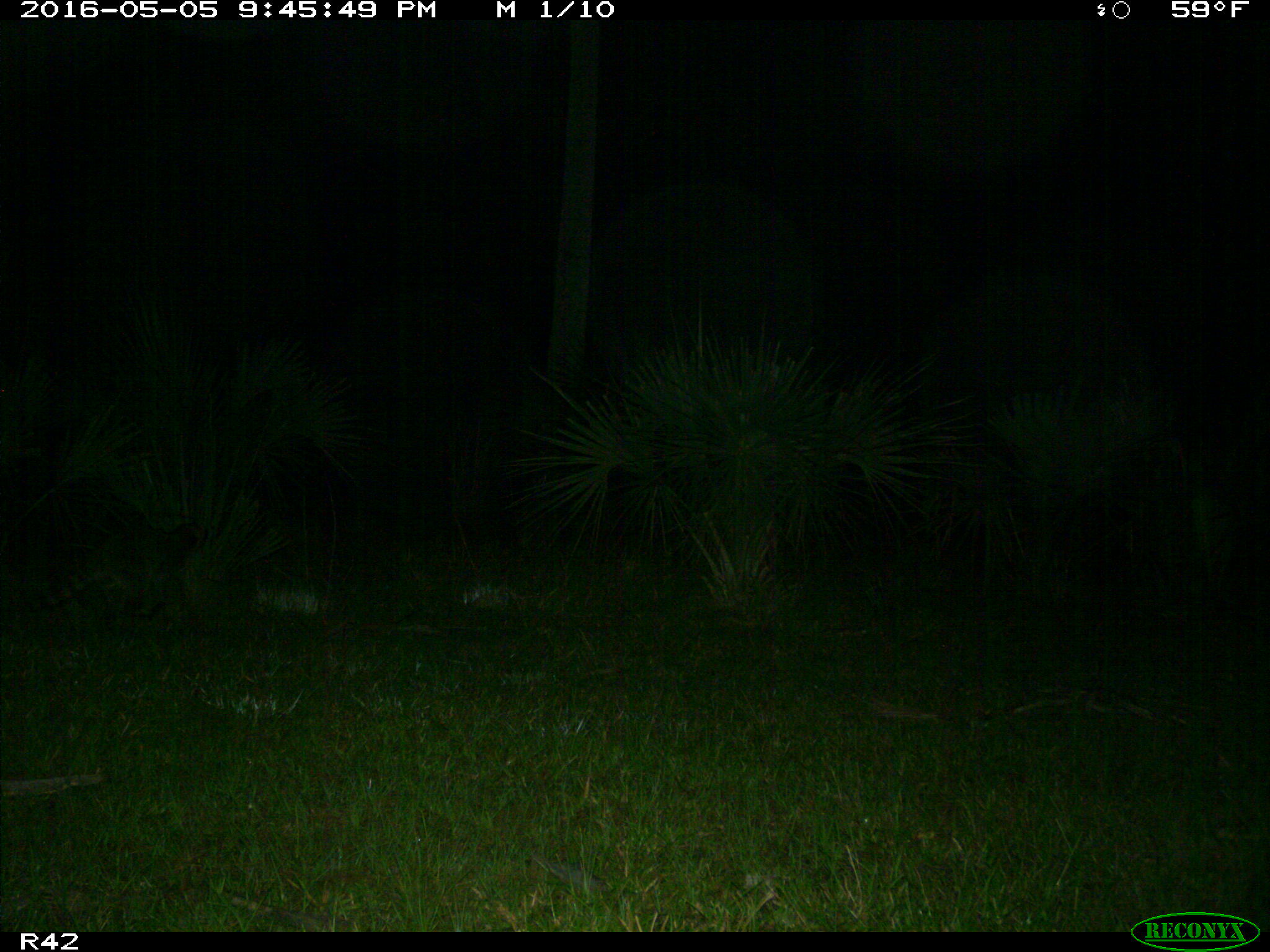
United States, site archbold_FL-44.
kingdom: Animalia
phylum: Chordata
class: Mammalia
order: Carnivora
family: Procyonidae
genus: Procyon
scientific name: Procyon lotor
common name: common raccoon